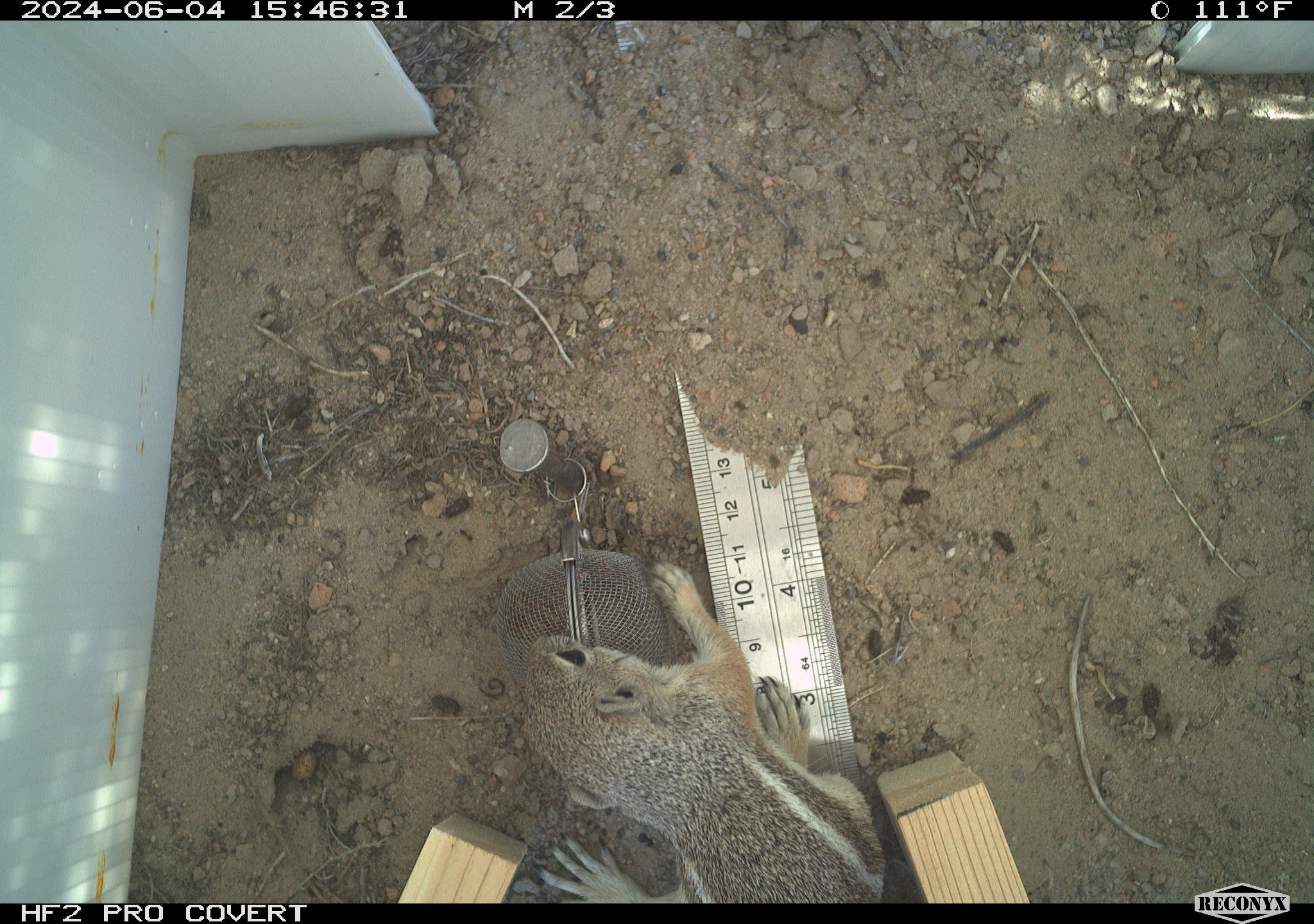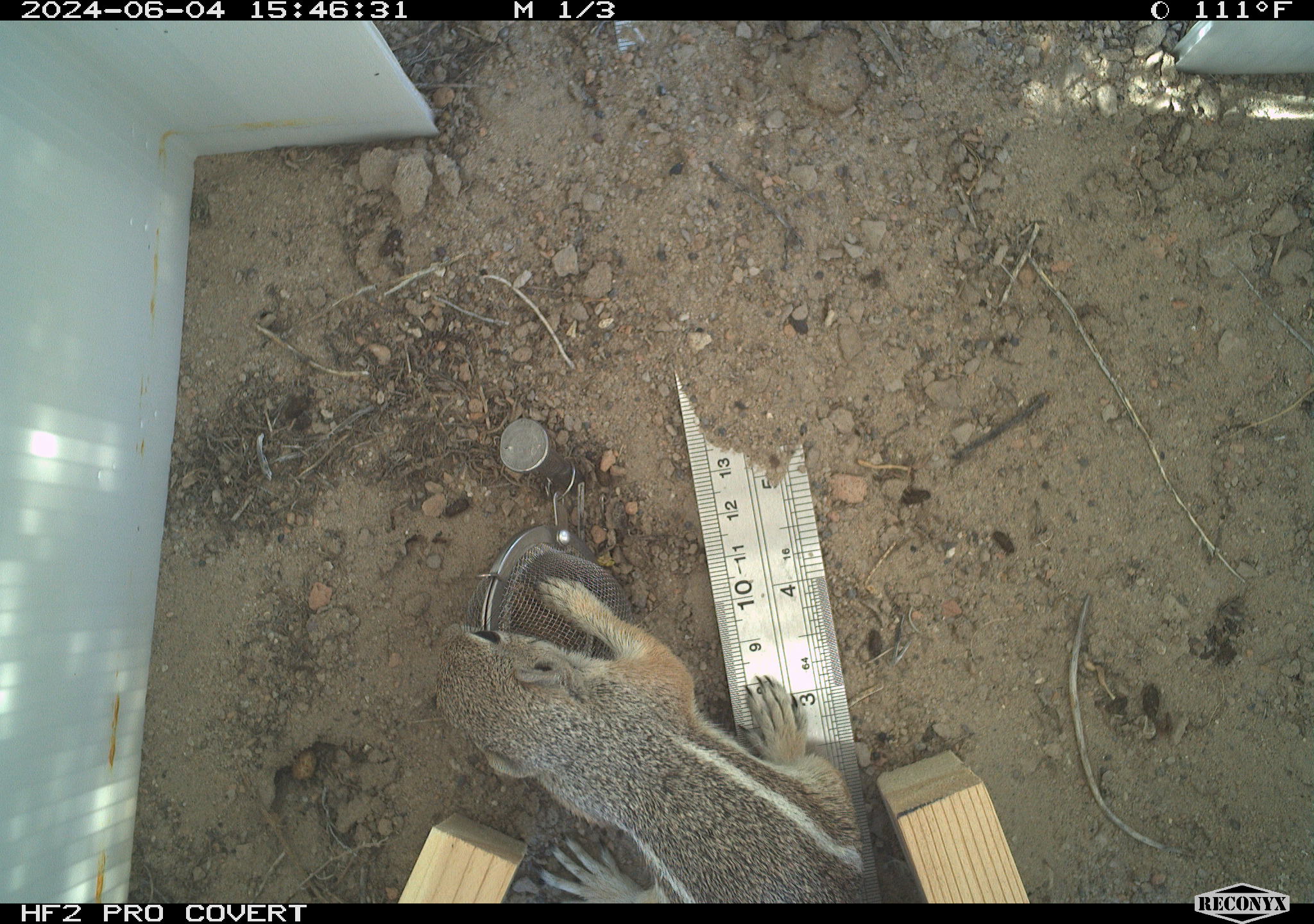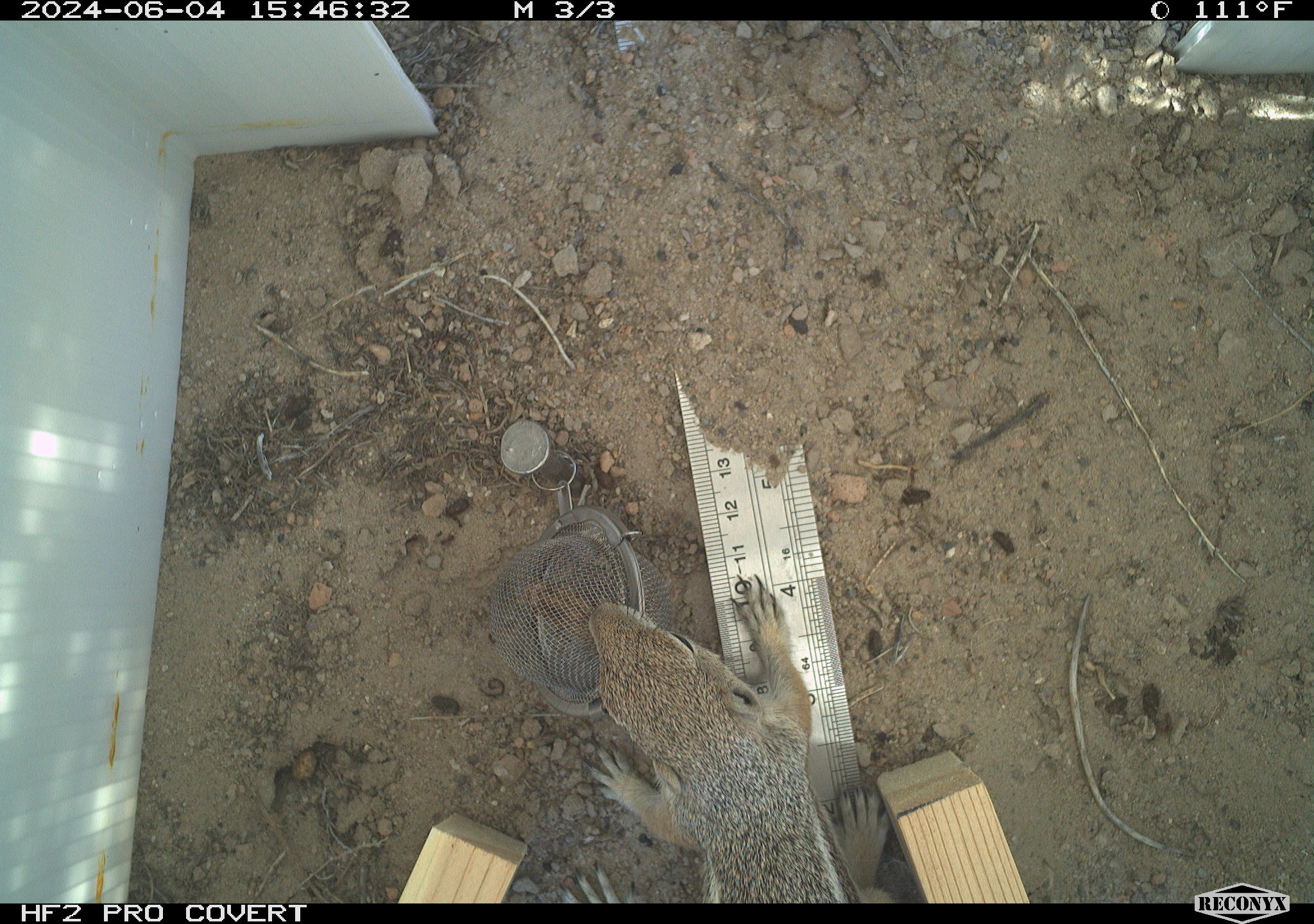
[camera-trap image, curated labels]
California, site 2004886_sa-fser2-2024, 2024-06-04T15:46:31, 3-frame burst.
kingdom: Animalia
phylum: Chordata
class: Mammalia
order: Rodentia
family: Sciuridae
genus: Ammospermophilus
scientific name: Ammospermophilus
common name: antelope ground squirrels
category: ammospermophilus species